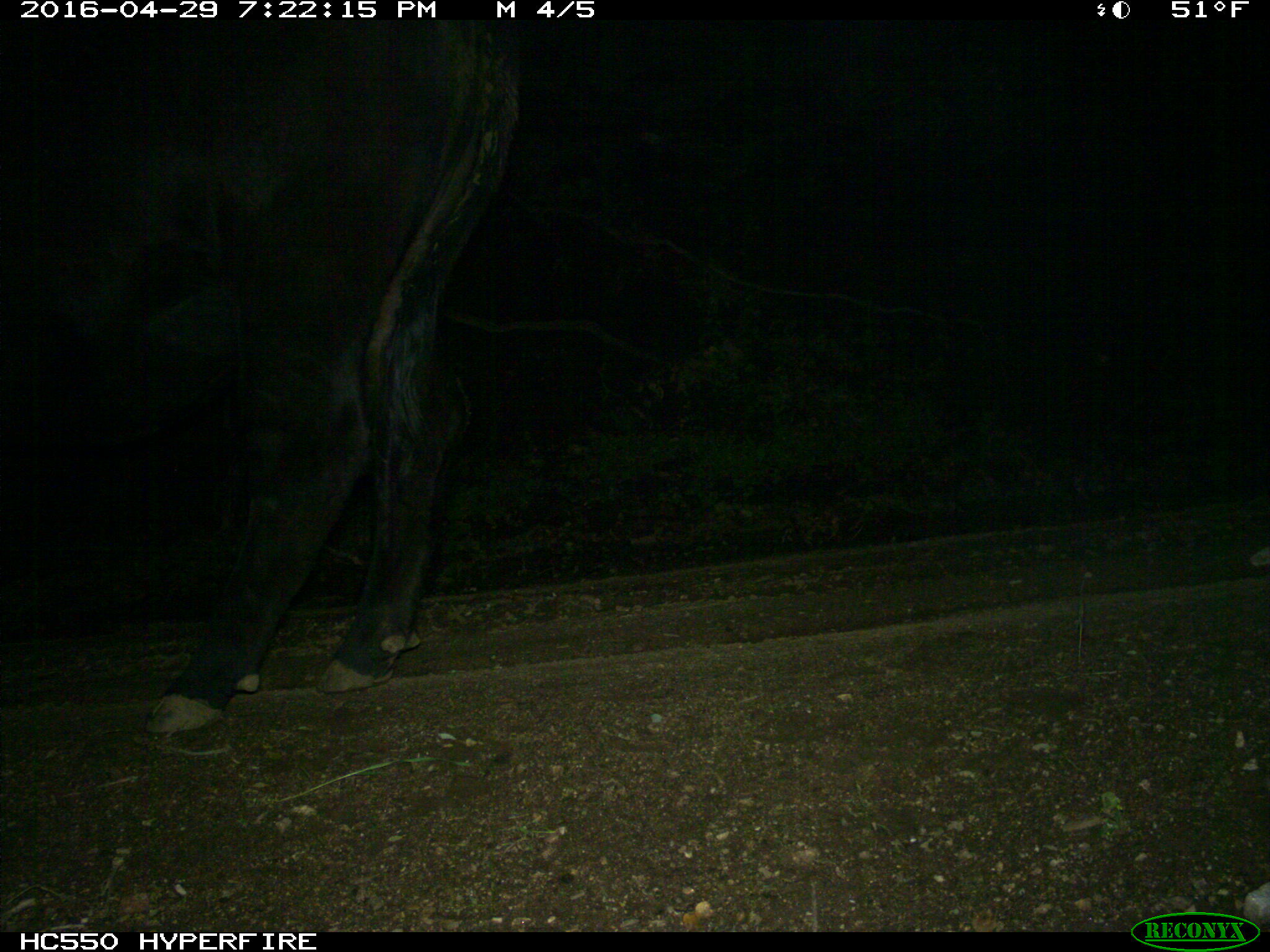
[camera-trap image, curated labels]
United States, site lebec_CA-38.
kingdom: Animalia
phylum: Chordata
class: Mammalia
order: Artiodactyla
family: Bovidae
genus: Bos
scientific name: Bos taurus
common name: domestic cow